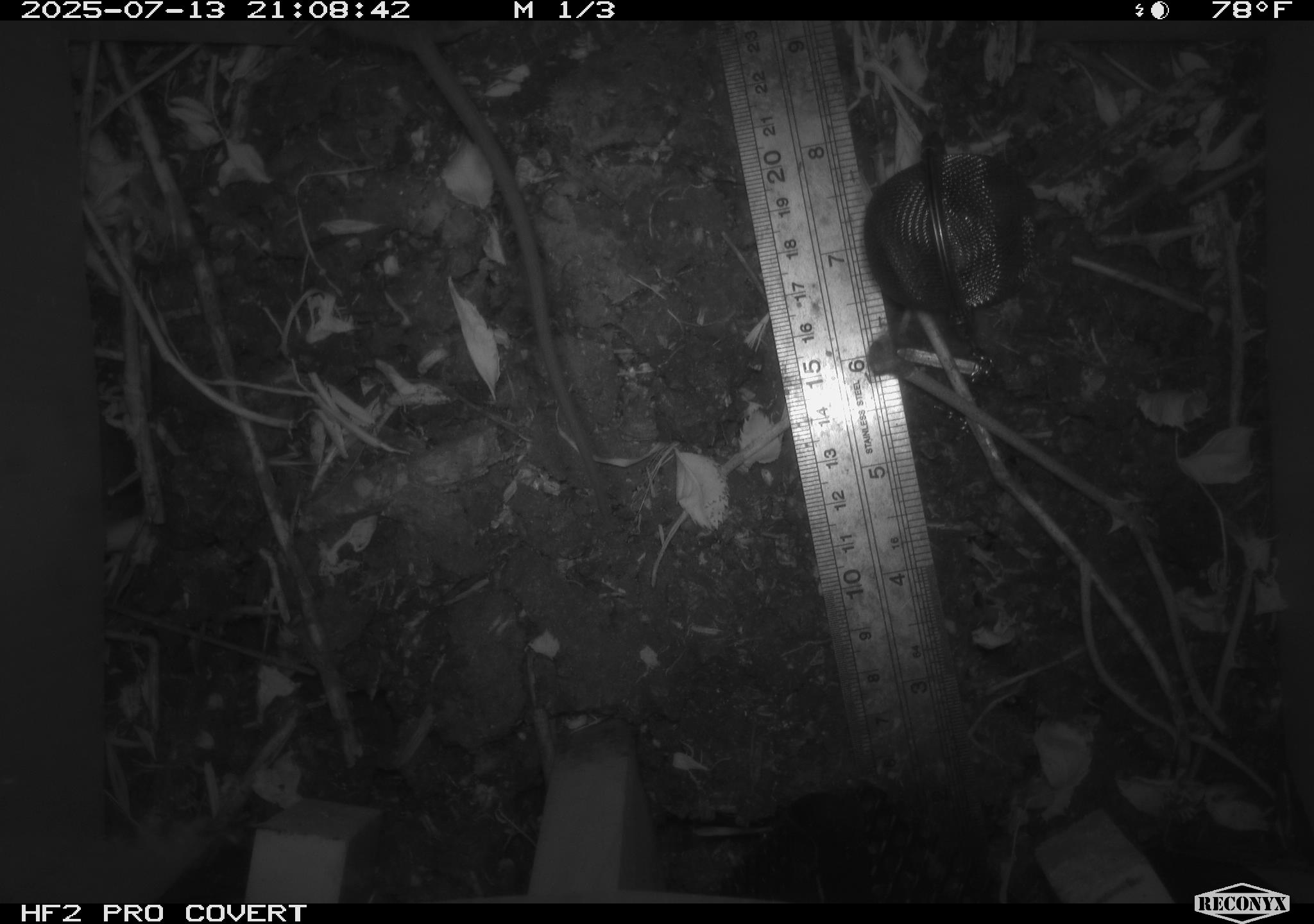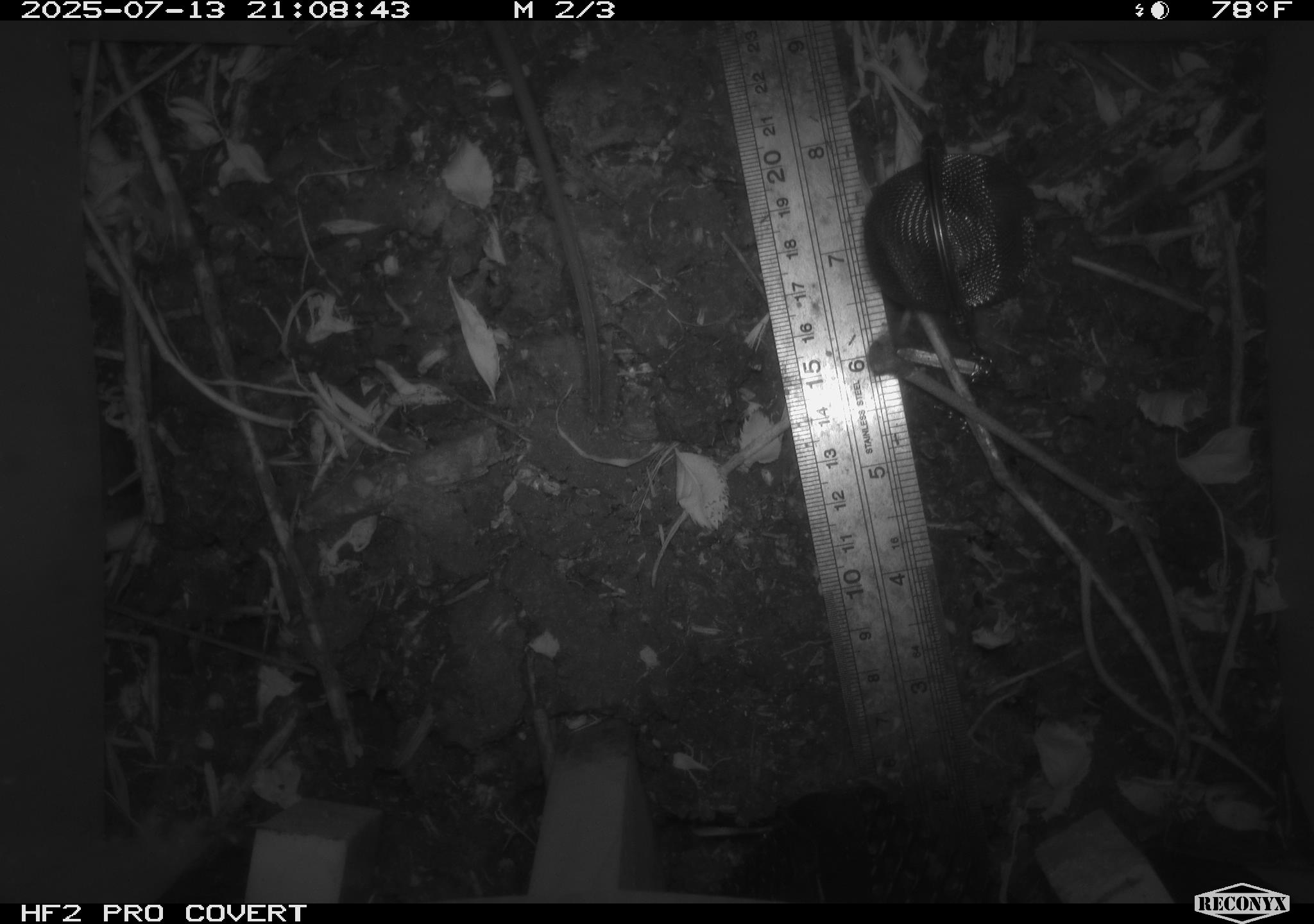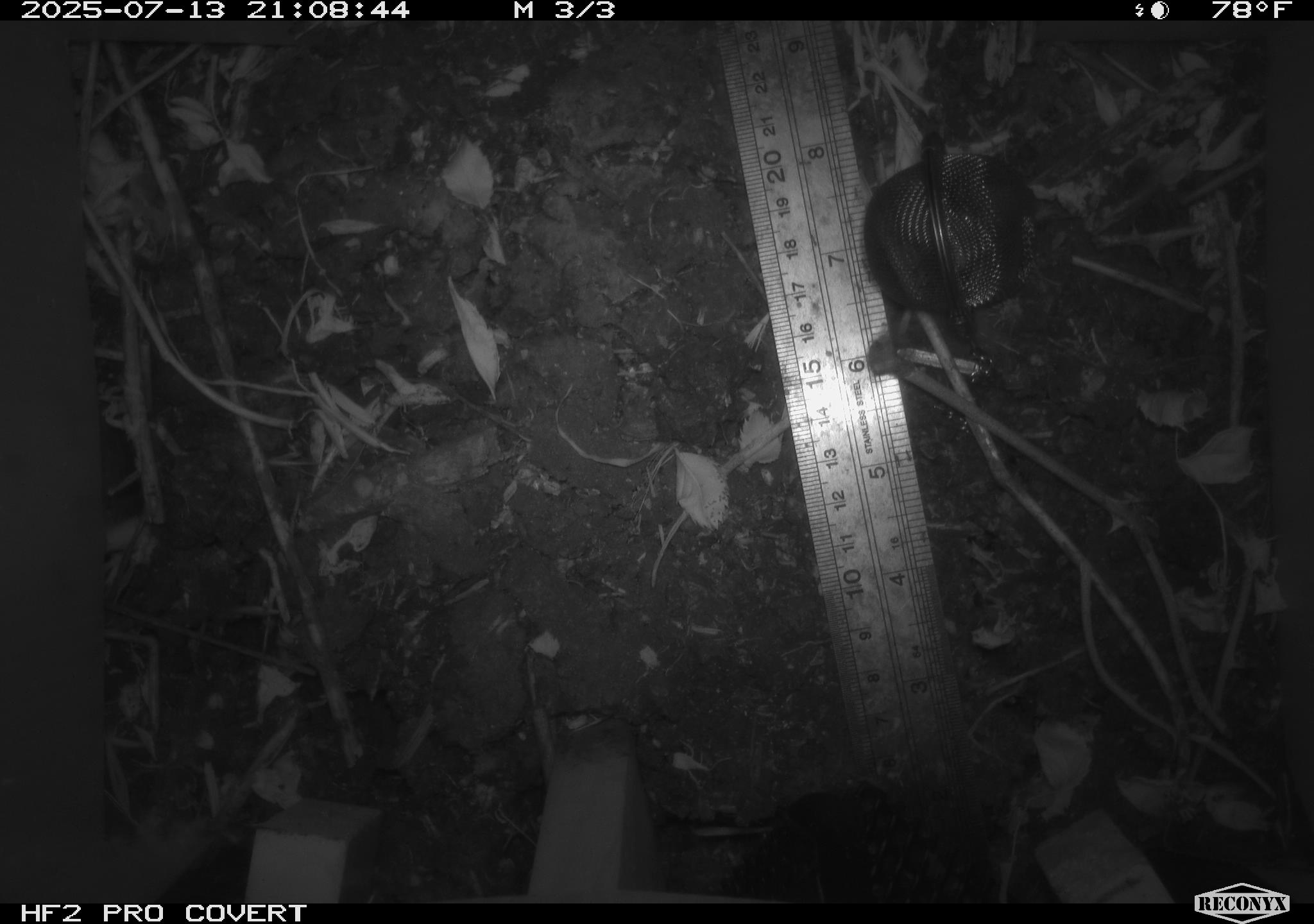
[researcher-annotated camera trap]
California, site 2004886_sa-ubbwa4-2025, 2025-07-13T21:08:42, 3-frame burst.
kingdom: Animalia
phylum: Chordata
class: Mammalia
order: Rodentia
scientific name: Rodentia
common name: rodent